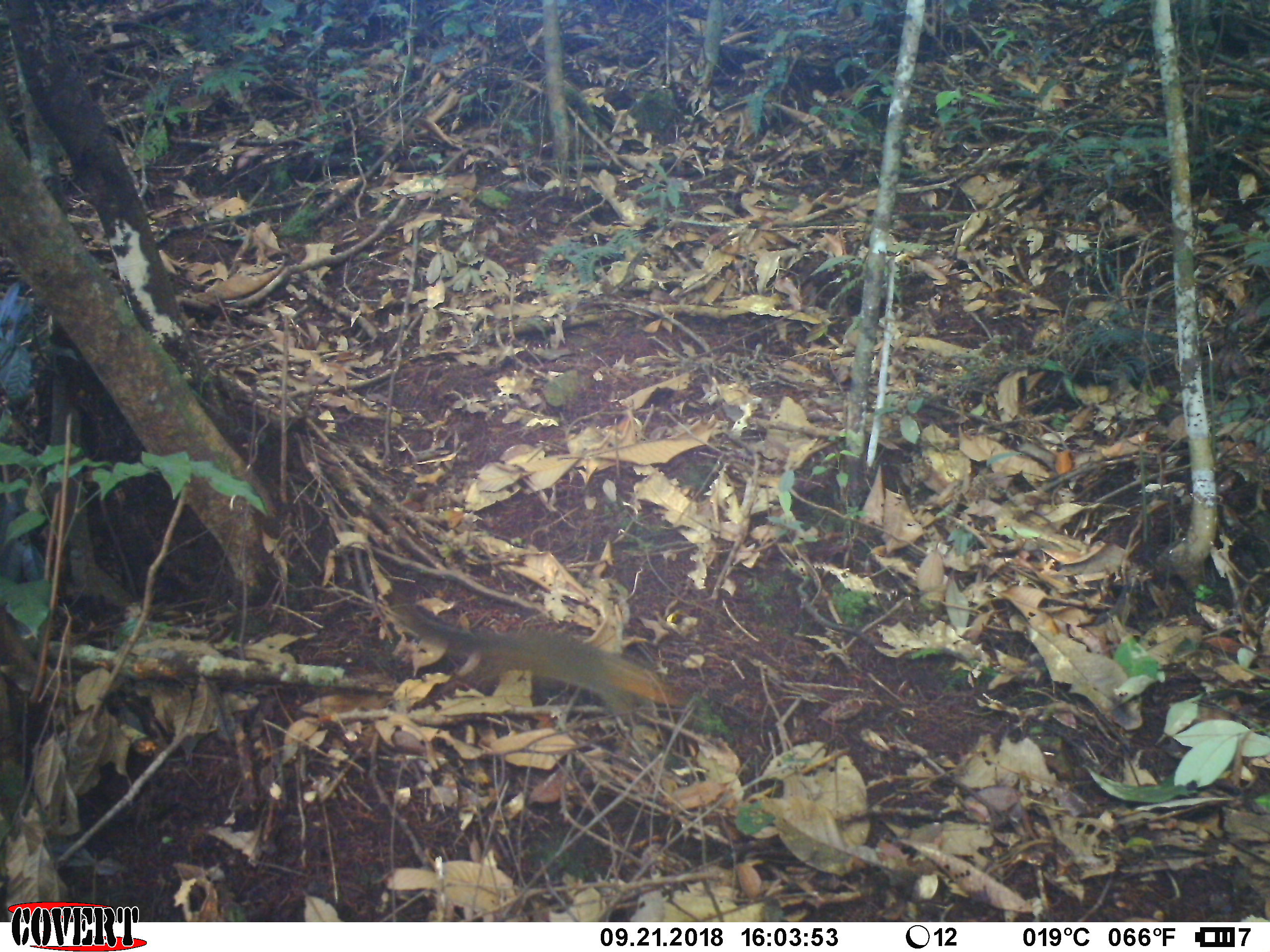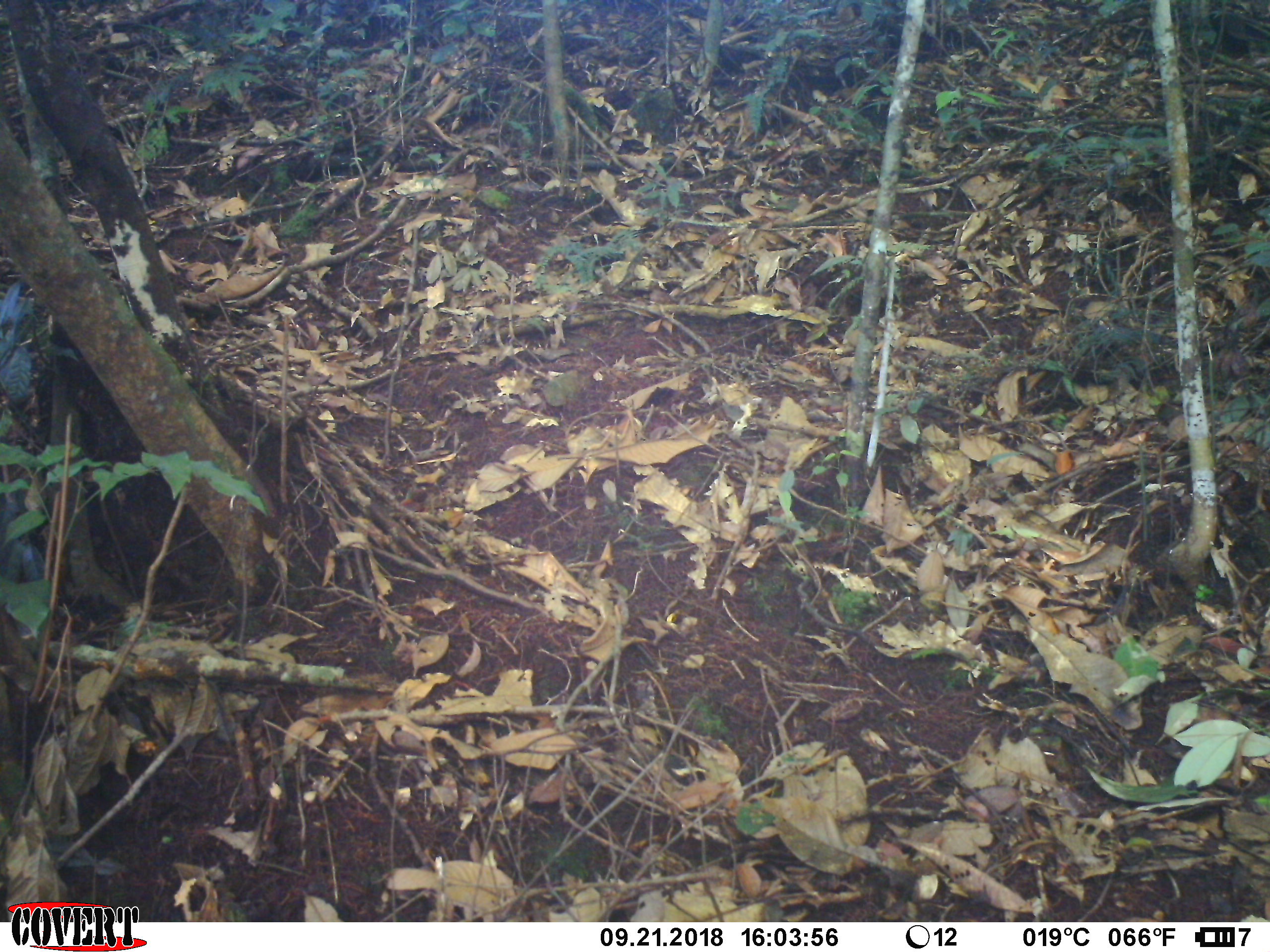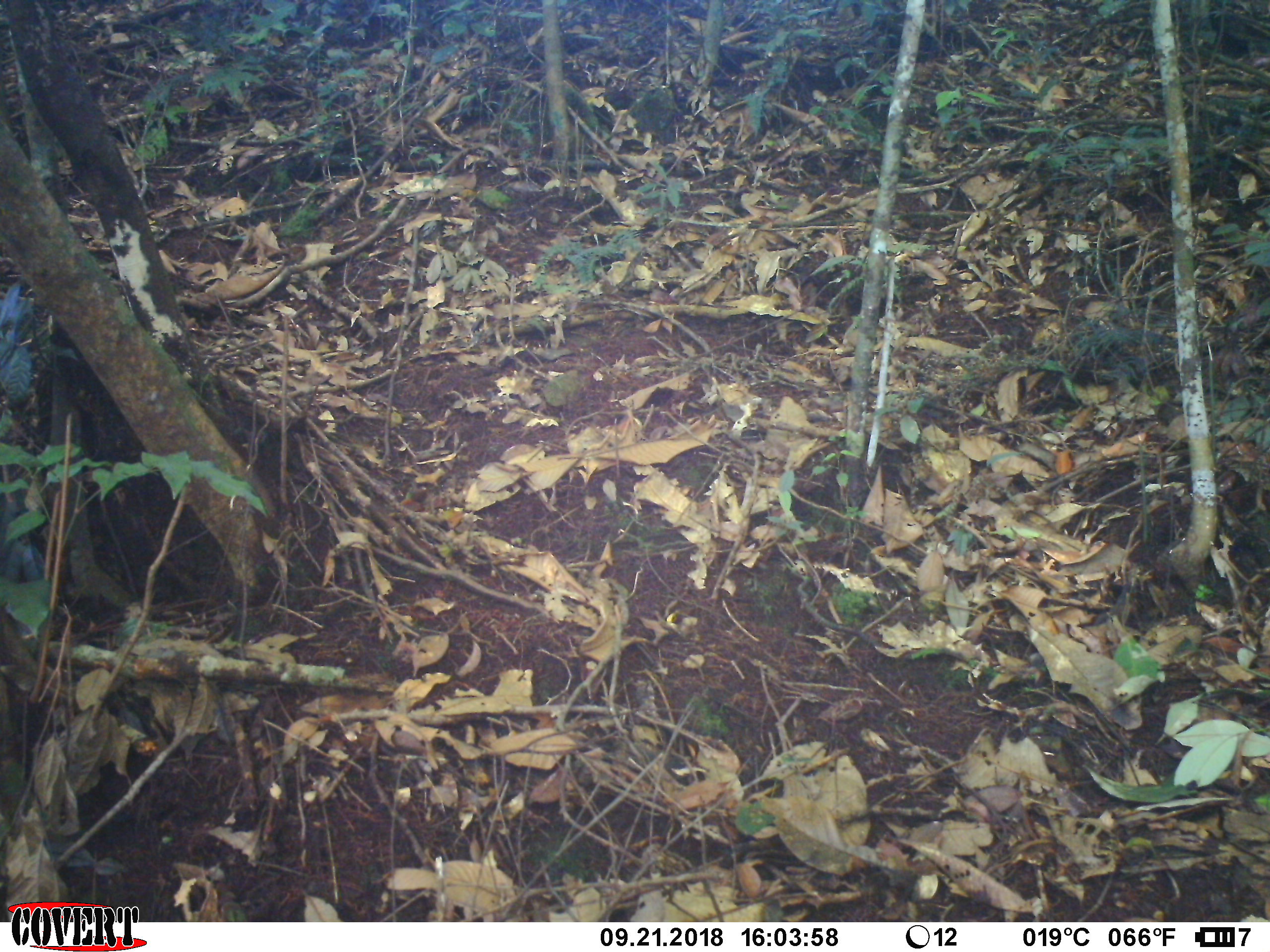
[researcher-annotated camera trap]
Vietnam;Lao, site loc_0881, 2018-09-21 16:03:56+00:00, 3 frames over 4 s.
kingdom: Animalia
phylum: Chordata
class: Mammalia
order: Rodentia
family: Sciuridae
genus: Dremomys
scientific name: Dremomys rufigenis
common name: red-cheeked squirrel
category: red cheeked squirrel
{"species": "red cheeked squirrel (red-cheeked squirrel) (Dremomys rufigenis)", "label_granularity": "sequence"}